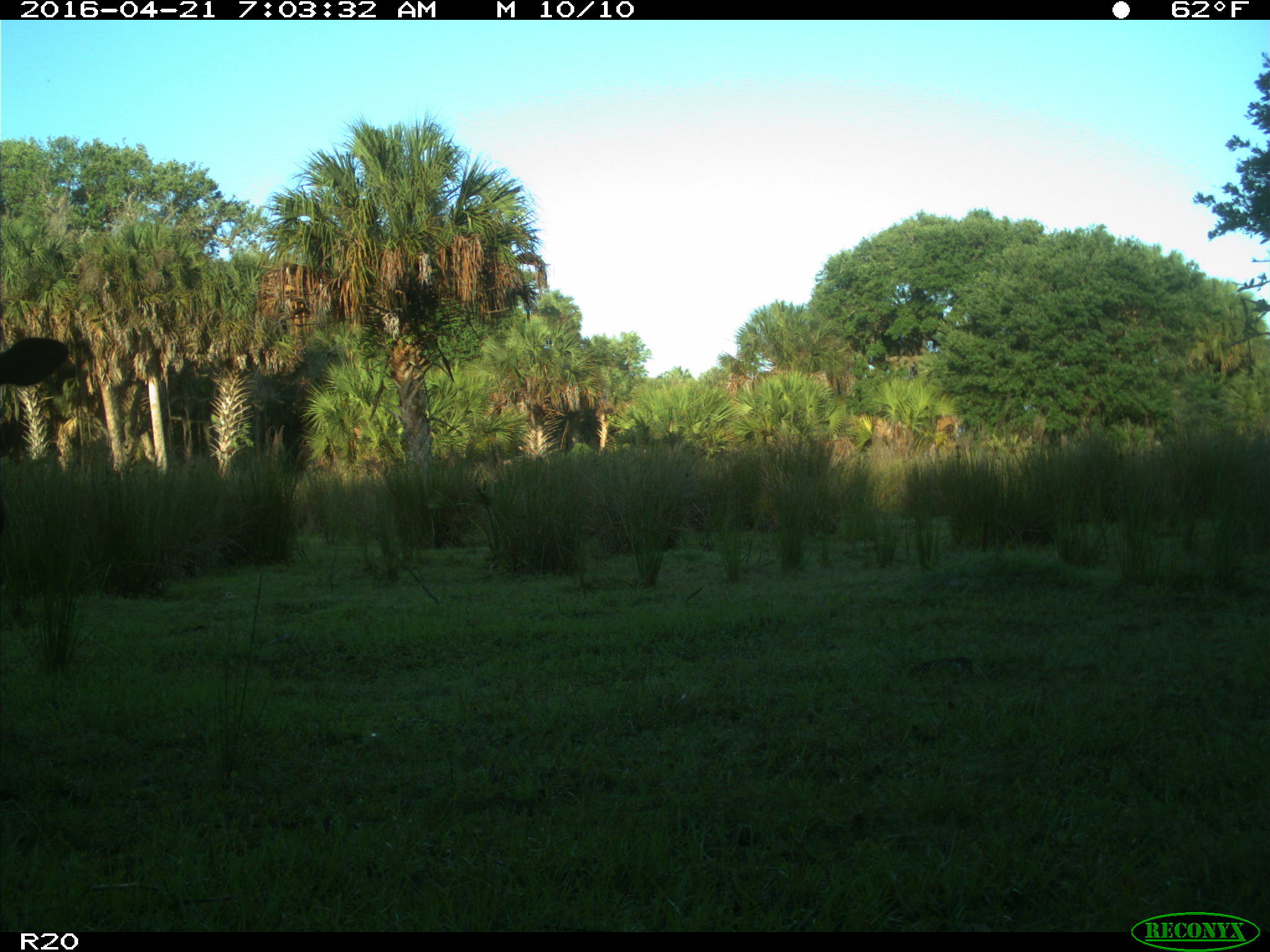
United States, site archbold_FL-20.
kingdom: Animalia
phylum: Chordata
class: Mammalia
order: Artiodactyla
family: Bovidae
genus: Bos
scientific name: Bos taurus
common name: domestic cow